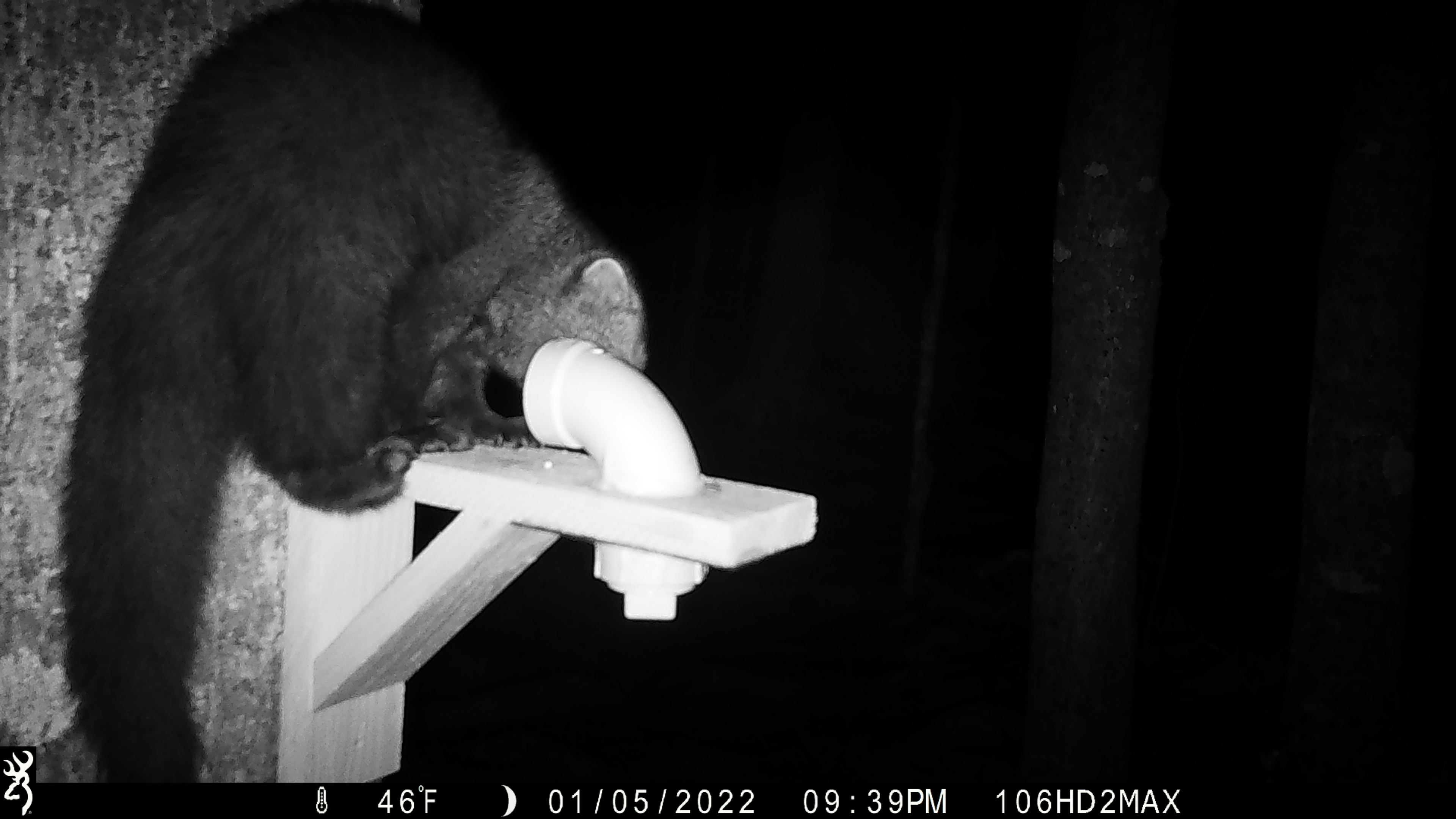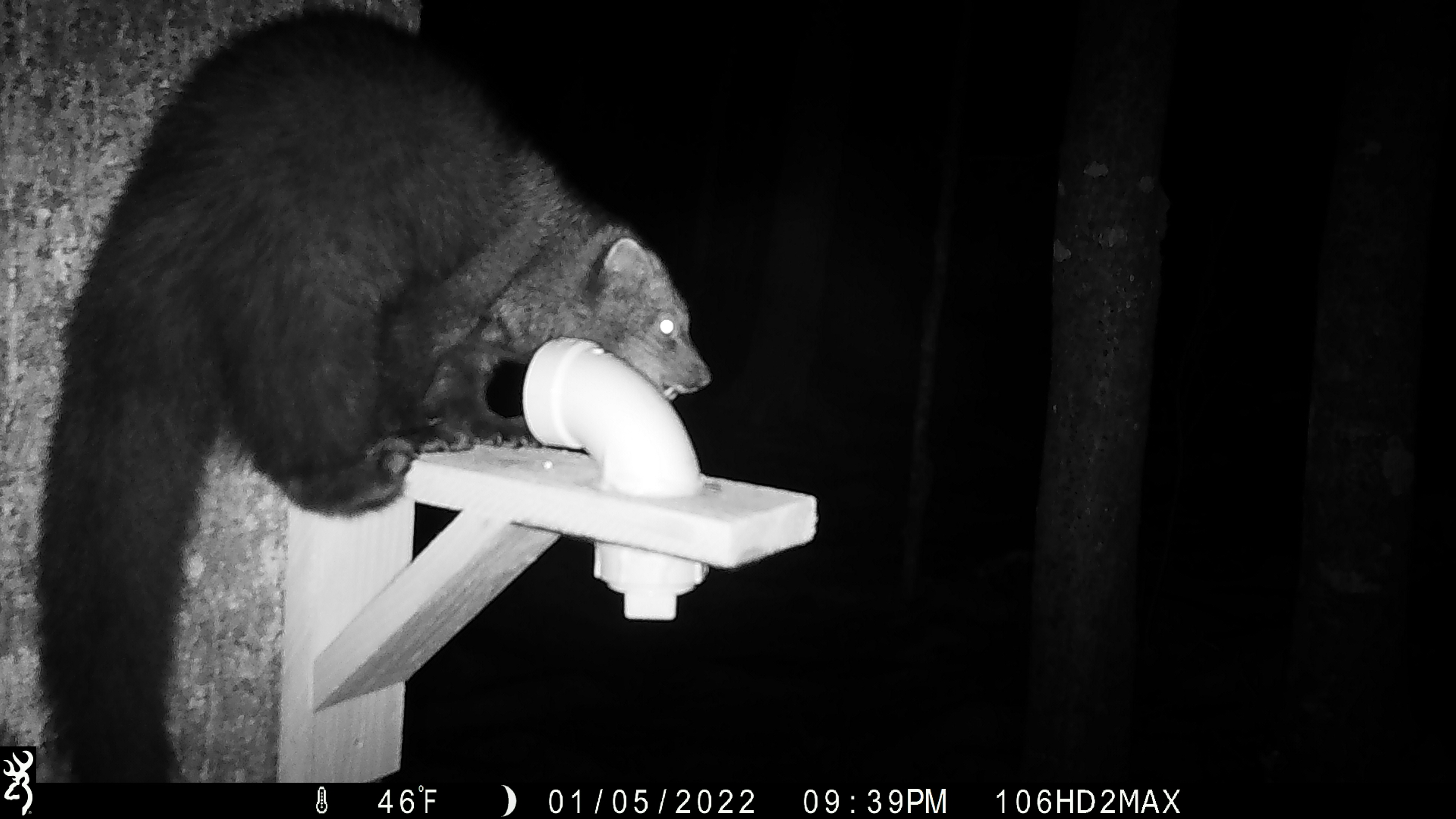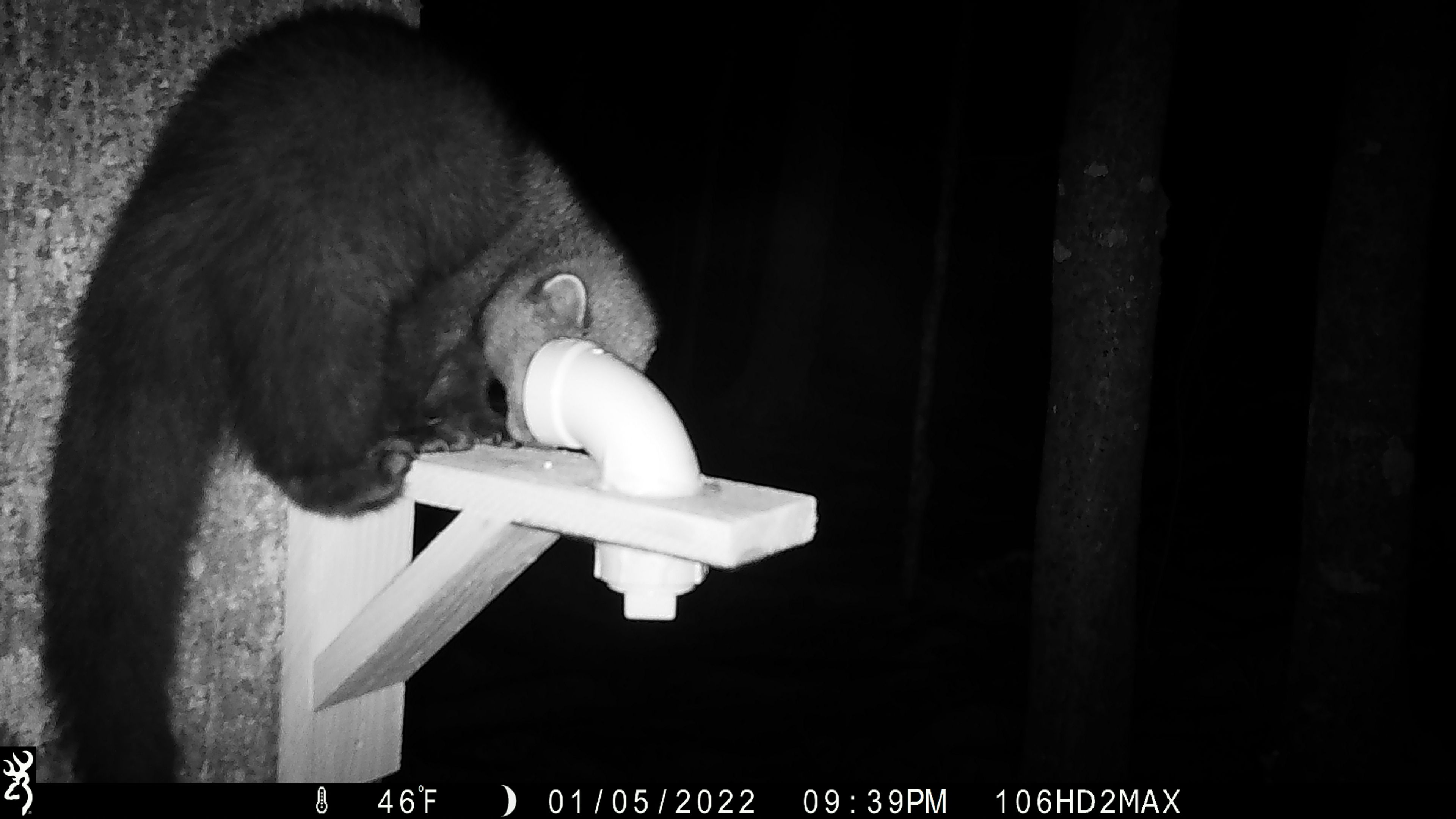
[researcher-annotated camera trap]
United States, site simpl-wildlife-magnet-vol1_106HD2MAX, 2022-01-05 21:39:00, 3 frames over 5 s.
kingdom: Animalia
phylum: Chordata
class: Mammalia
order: Carnivora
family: Mustelidae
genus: Pekania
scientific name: Pekania pennanti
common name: fisher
Fisher (Pekania pennanti).